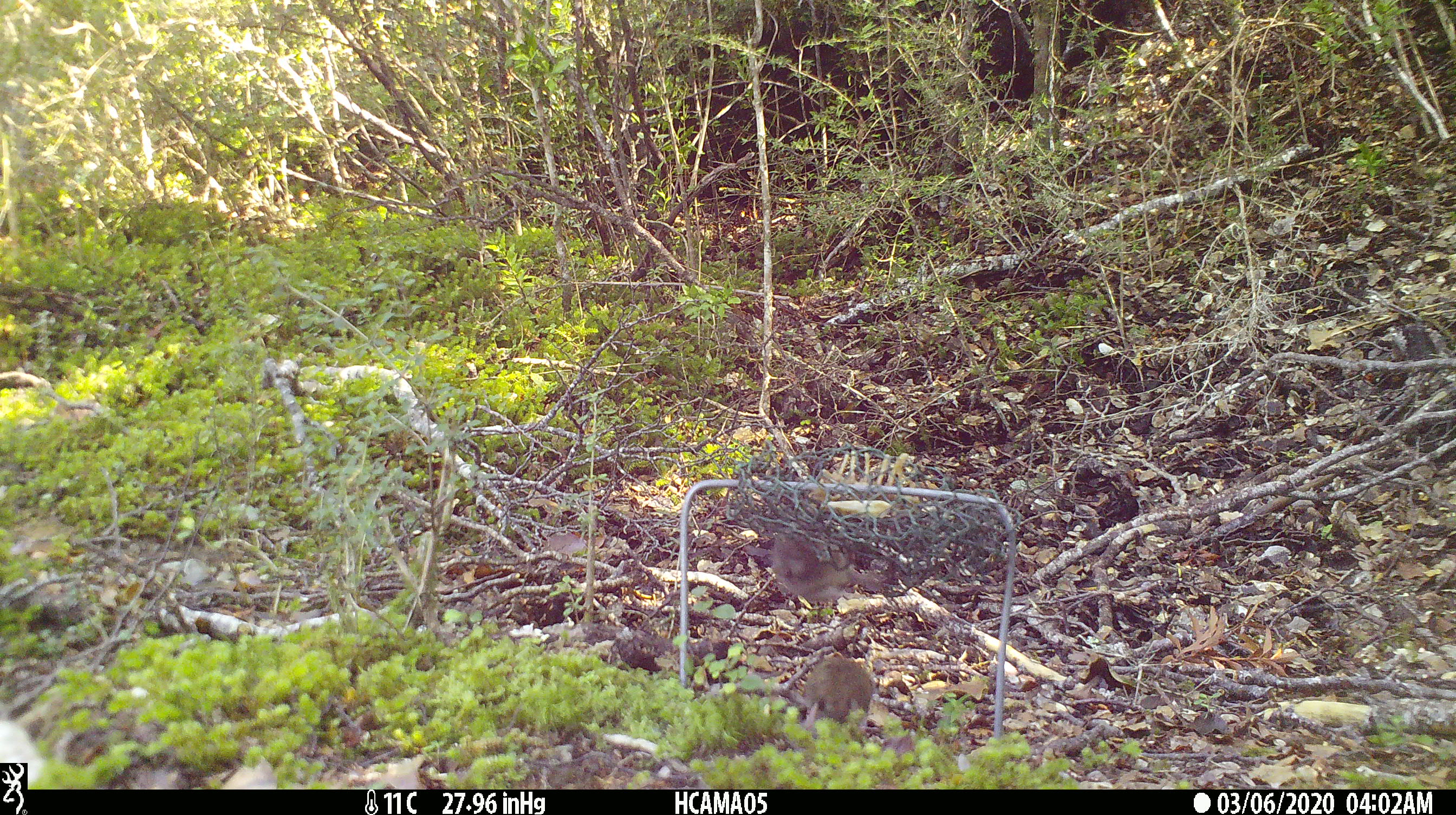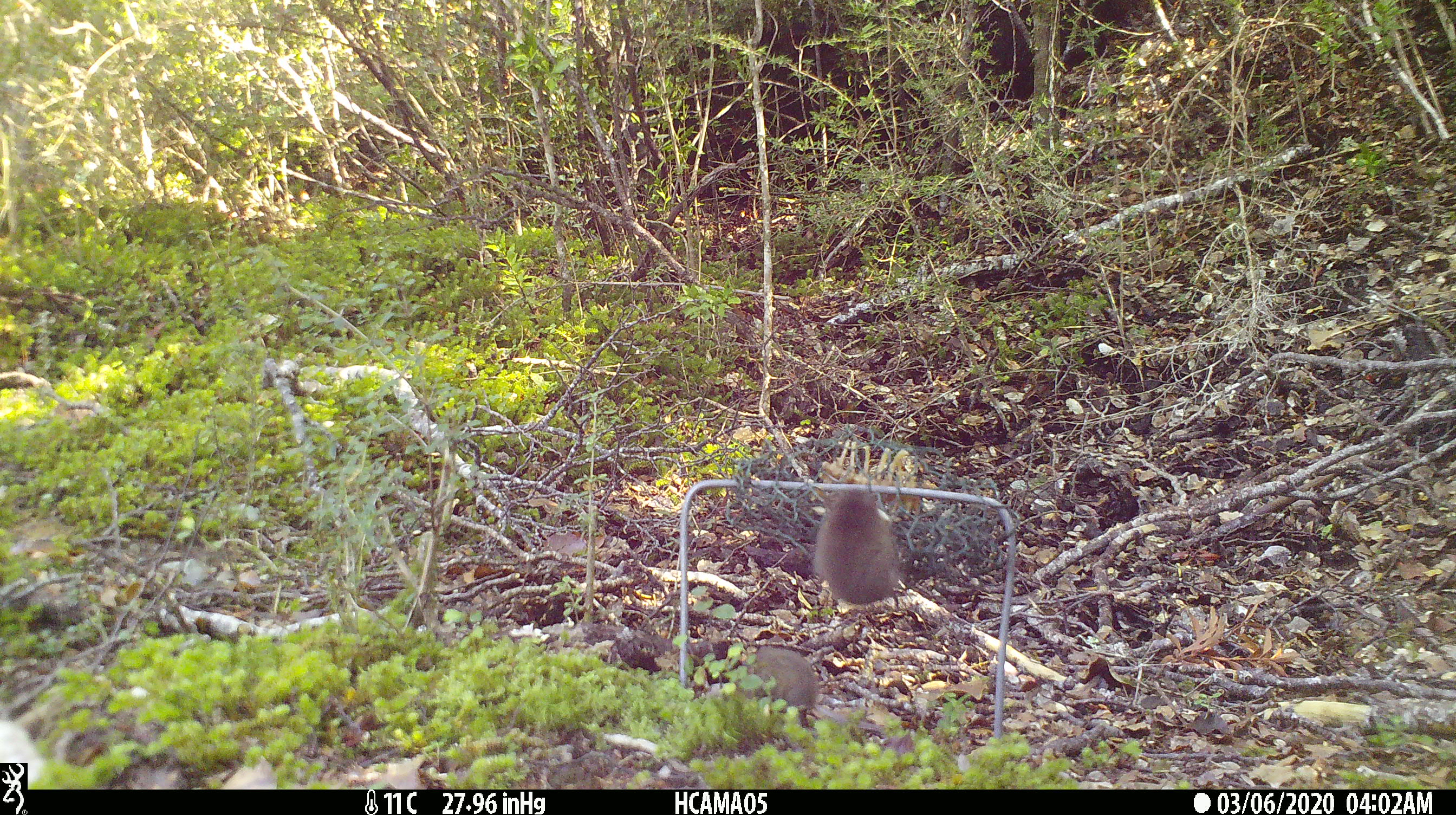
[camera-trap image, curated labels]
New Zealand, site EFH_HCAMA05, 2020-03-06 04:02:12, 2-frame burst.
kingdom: Animalia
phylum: Chordata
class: Mammalia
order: Rodentia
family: Muridae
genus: Mus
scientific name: Mus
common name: mouse